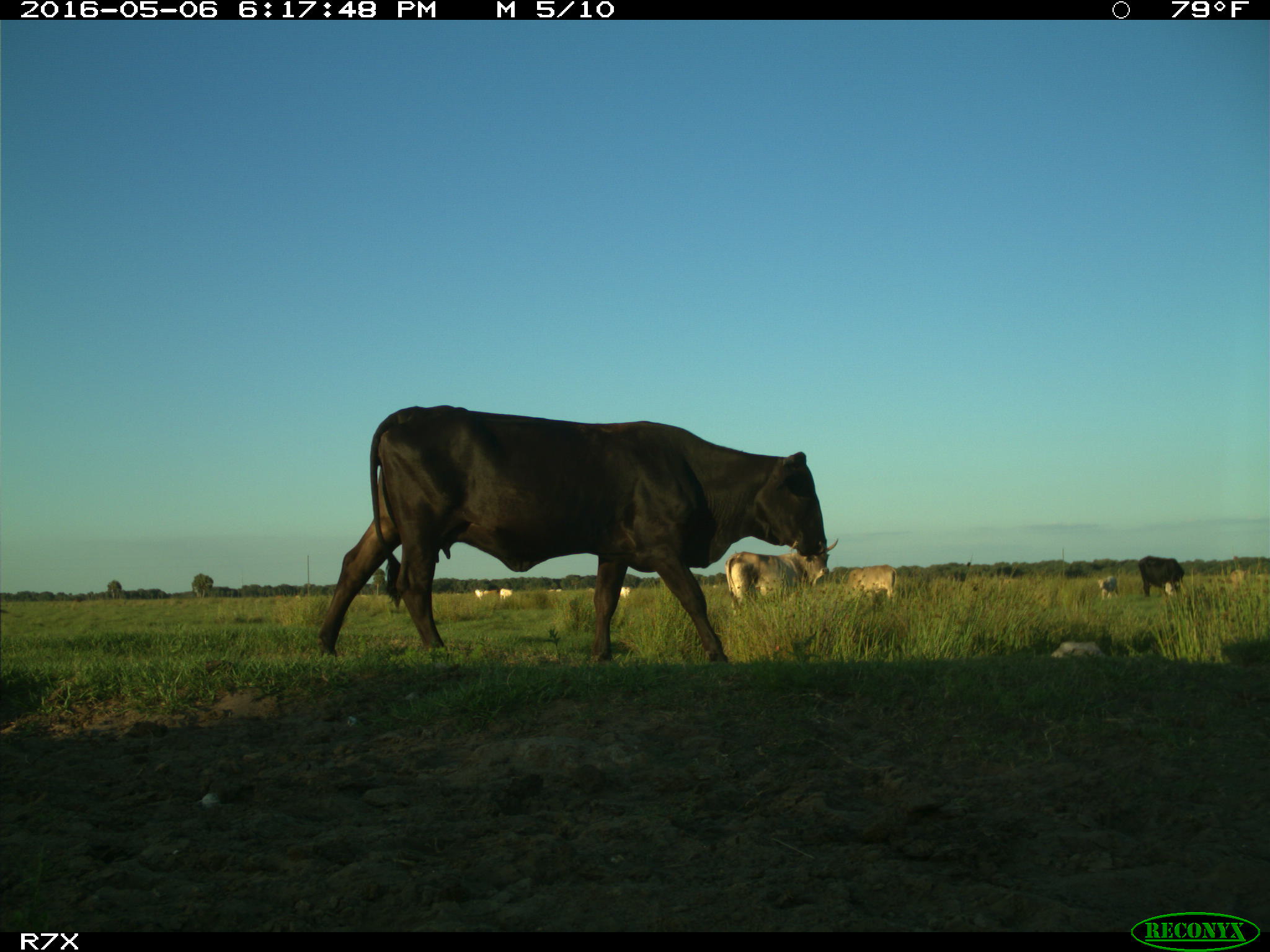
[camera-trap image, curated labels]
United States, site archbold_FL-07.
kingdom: Animalia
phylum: Chordata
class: Mammalia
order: Artiodactyla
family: Bovidae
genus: Bos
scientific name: Bos taurus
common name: domestic cow